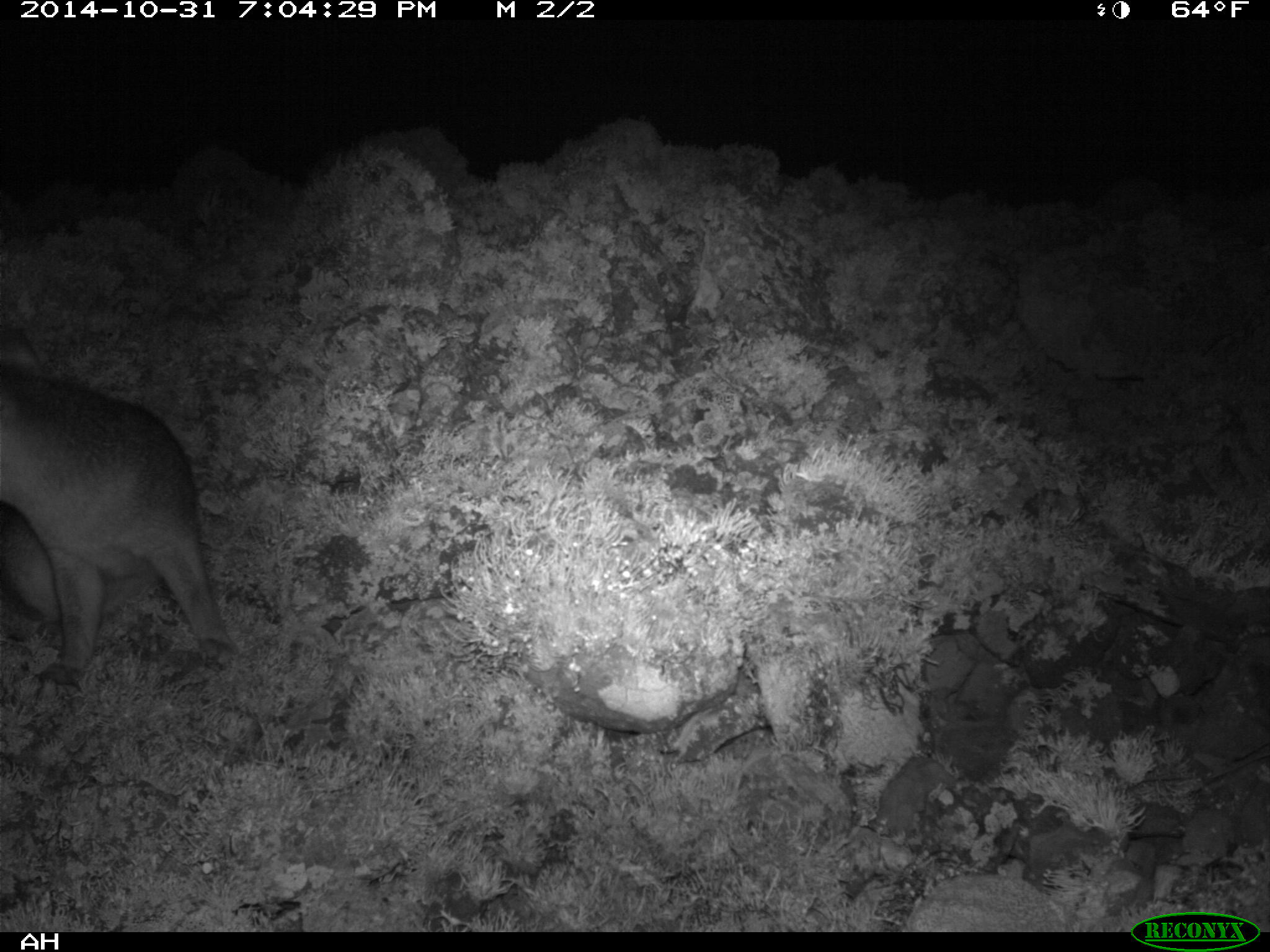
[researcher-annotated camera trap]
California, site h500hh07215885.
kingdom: Animalia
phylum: Chordata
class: Mammalia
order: Carnivora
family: Canidae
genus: Urocyon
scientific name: Urocyon littoralis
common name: island fox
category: fox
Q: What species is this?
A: Fox (island fox) (Urocyon littoralis).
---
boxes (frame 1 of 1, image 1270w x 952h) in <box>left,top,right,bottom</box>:
fox: <box>0,331,236,697</box>